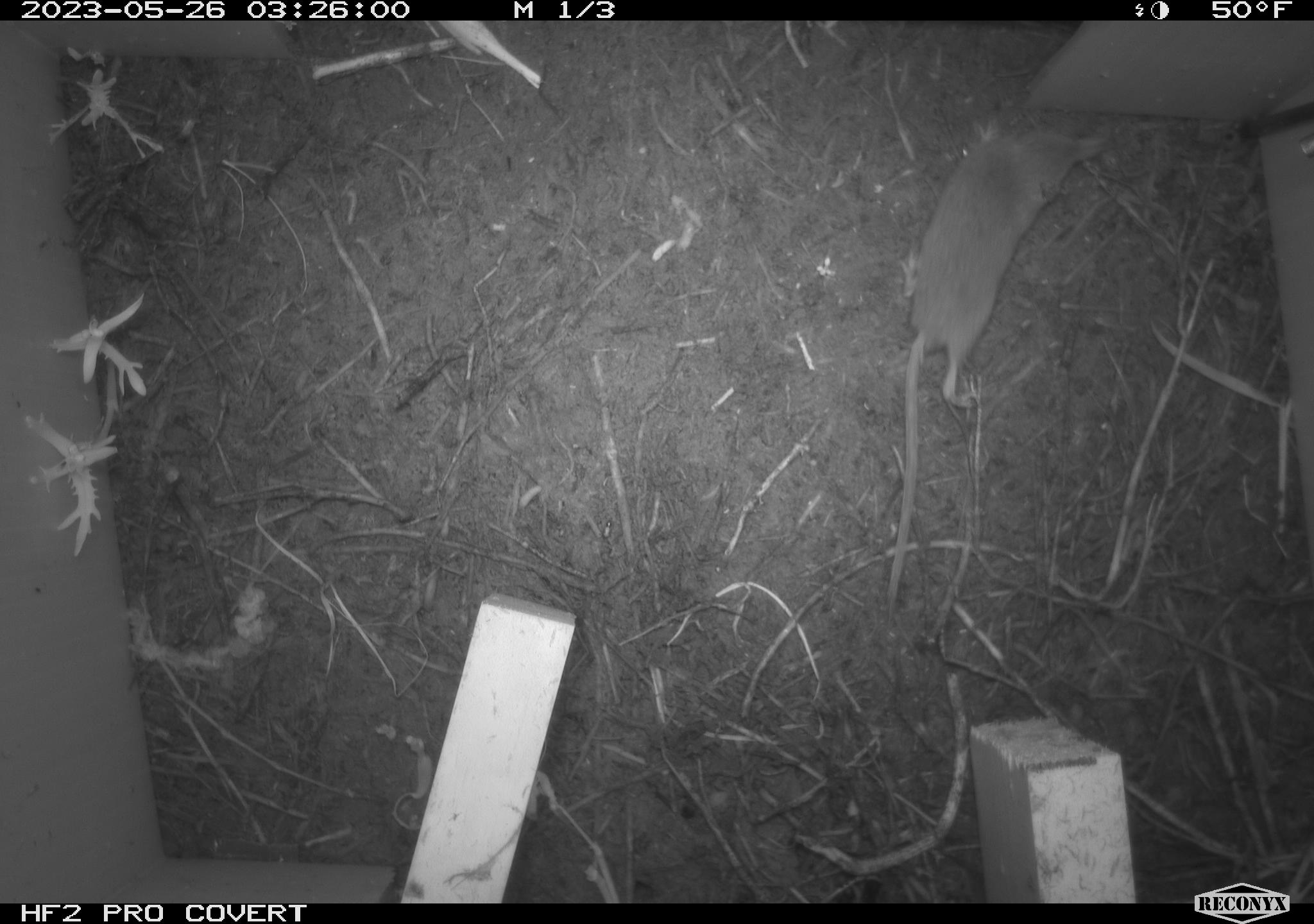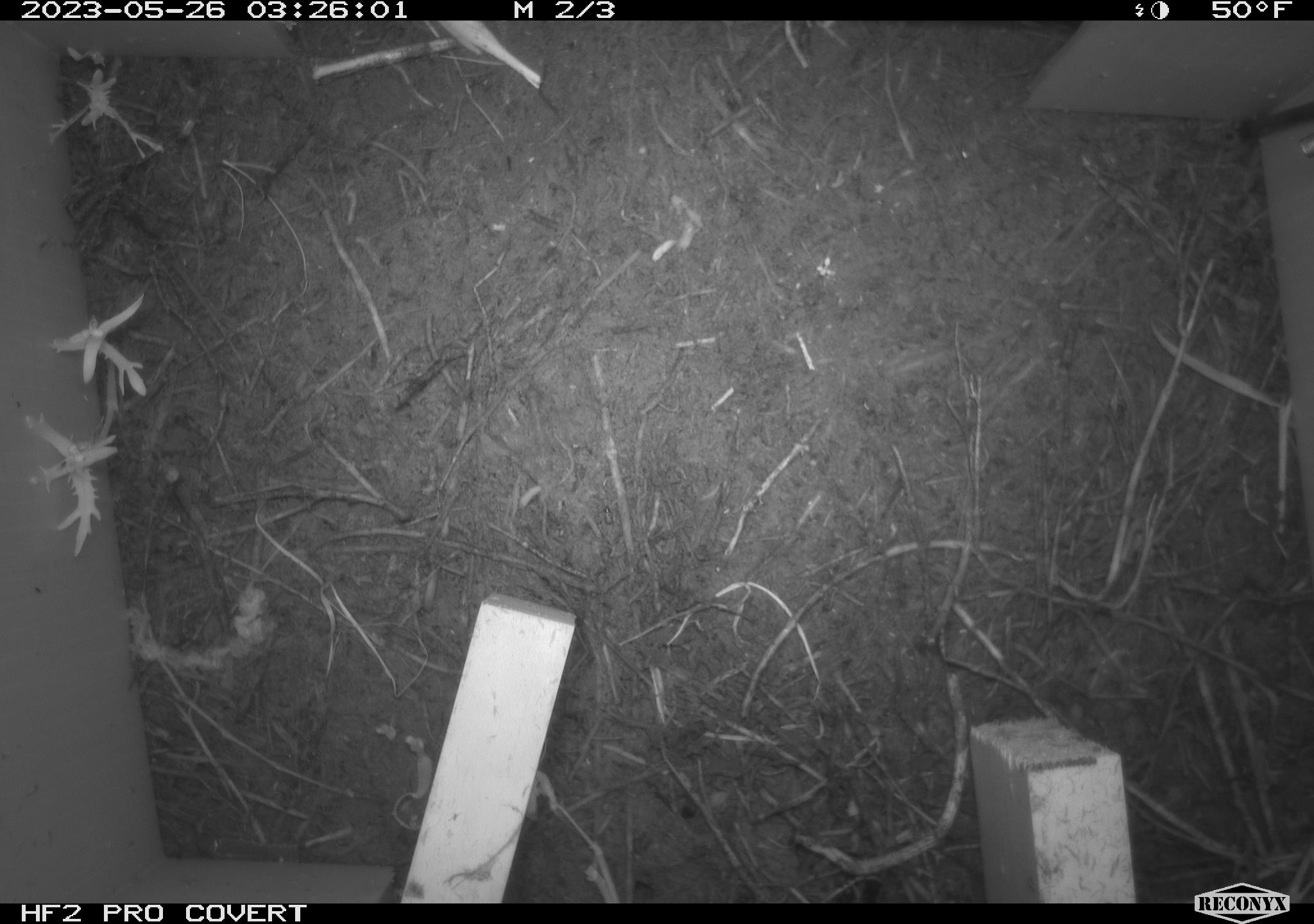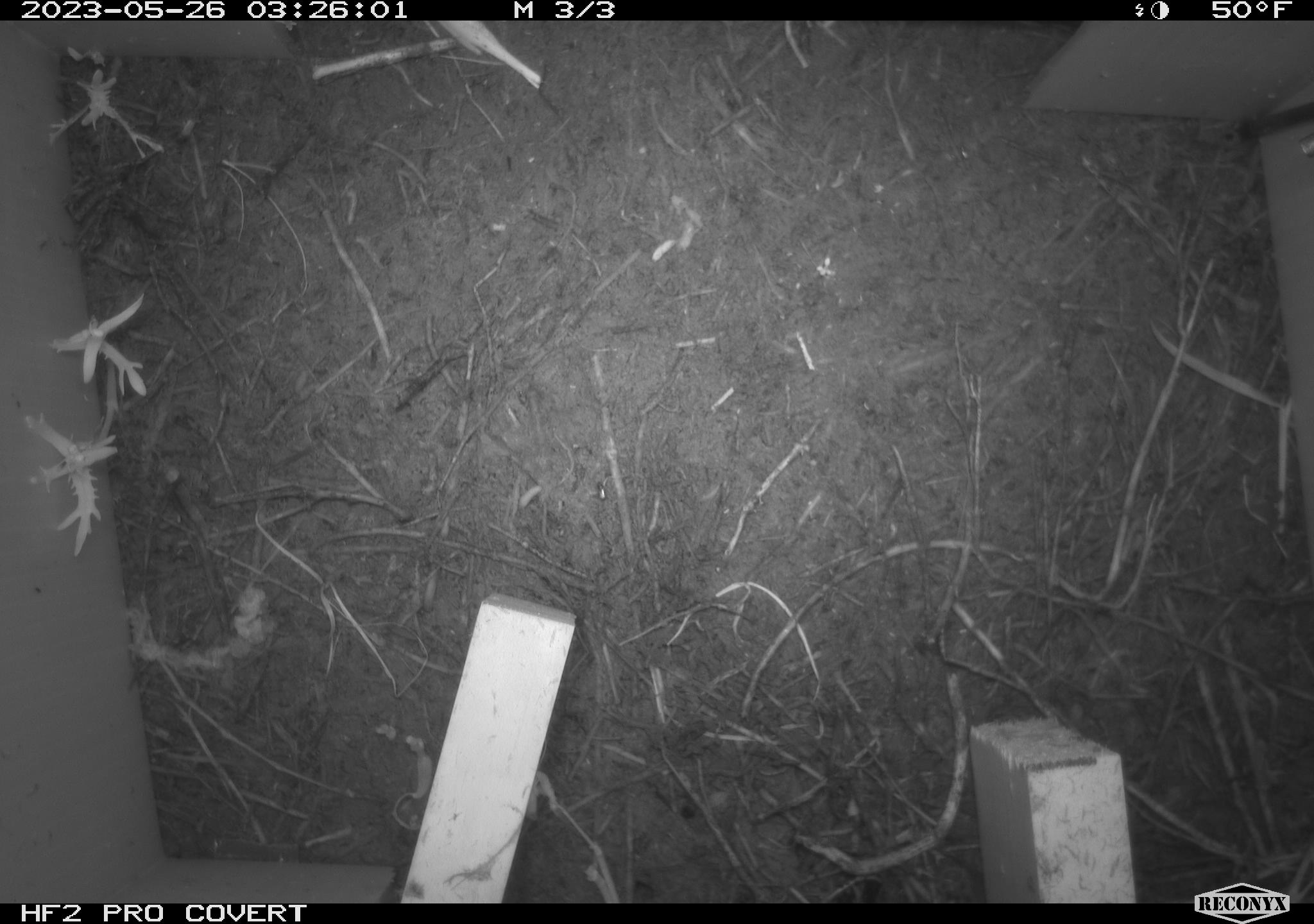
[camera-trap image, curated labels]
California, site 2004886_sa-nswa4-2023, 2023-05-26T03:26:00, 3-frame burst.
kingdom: Animalia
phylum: Chordata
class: Mammalia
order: Eulipotyphla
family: Soricidae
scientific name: Soricidae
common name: shrews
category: soricidae family